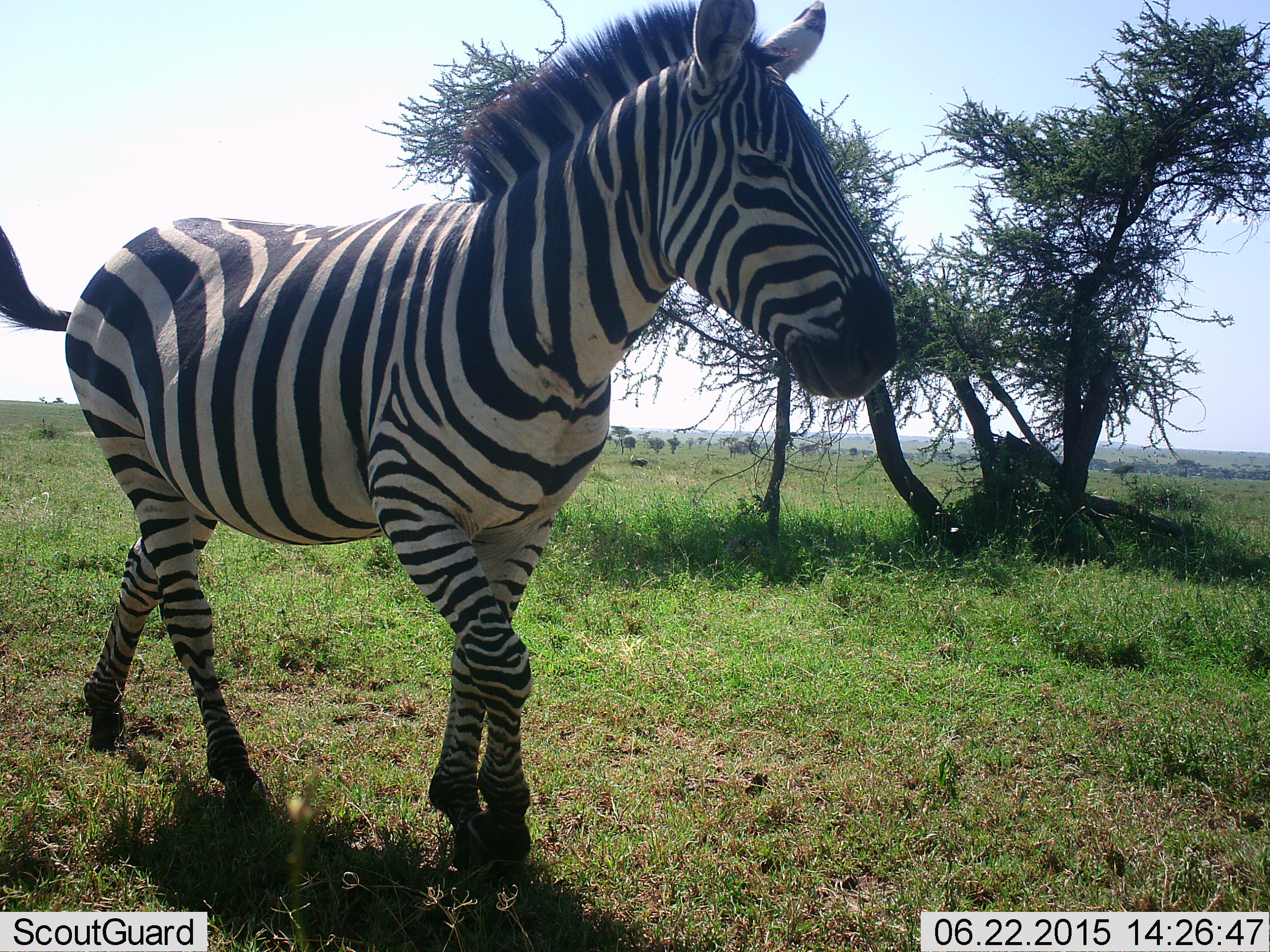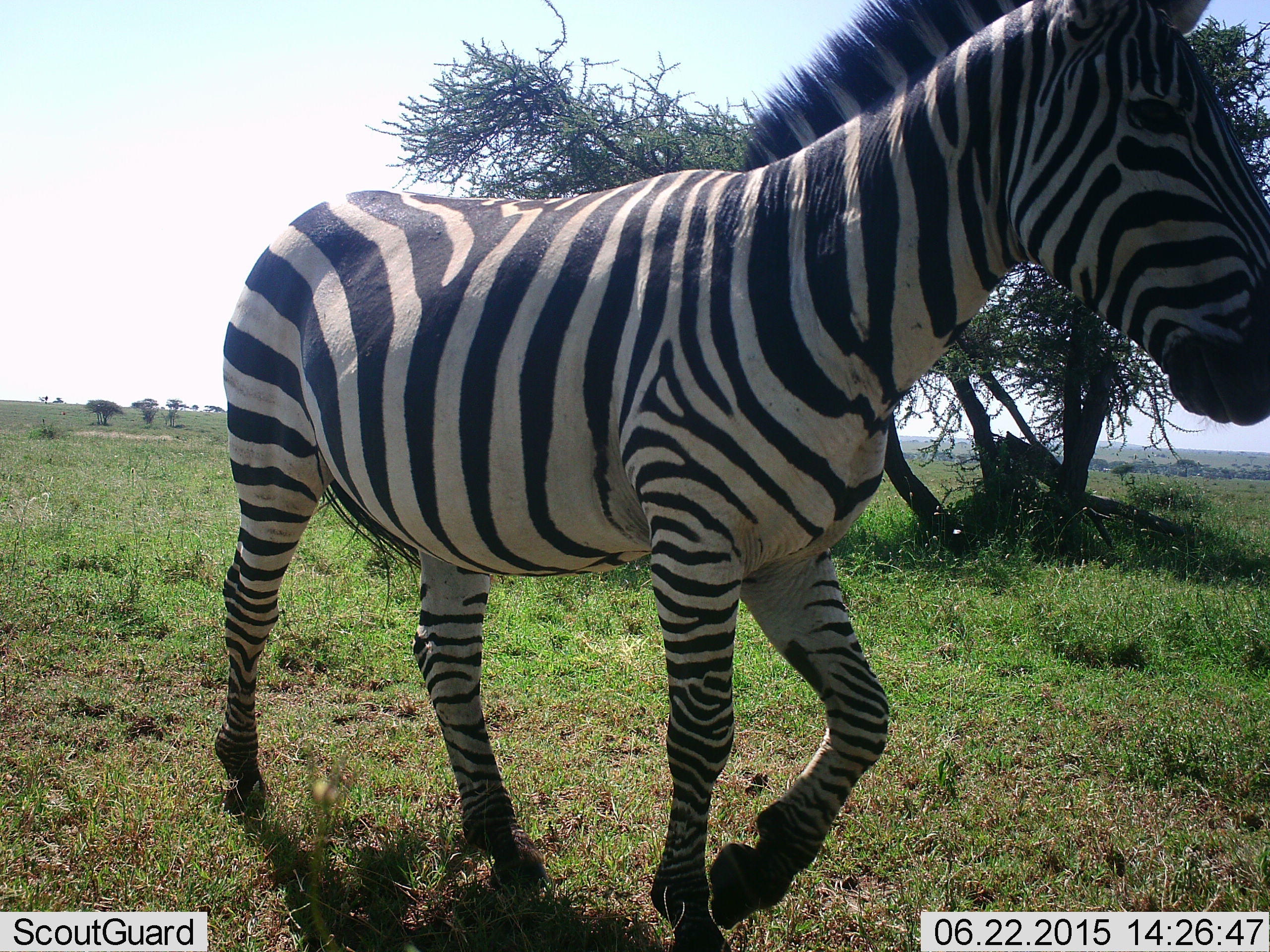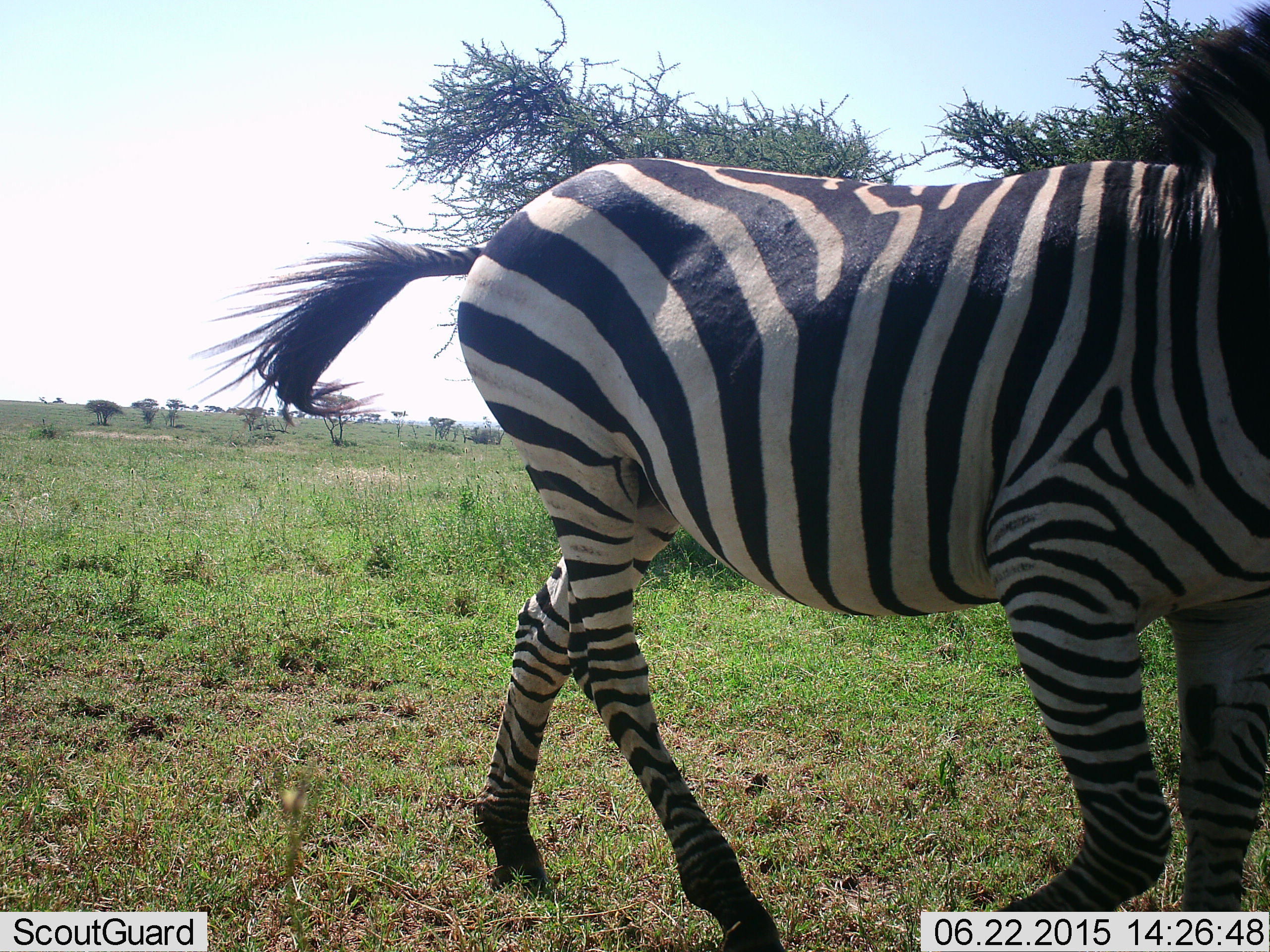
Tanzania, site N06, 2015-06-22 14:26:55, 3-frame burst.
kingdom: Animalia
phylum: Chordata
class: Mammalia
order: Perissodactyla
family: Equidae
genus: Equus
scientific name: Equus quagga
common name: plains zebra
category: zebra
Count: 1.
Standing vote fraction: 10%.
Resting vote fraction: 0%.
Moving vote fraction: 100%.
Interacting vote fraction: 0%.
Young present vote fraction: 0%.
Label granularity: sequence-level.